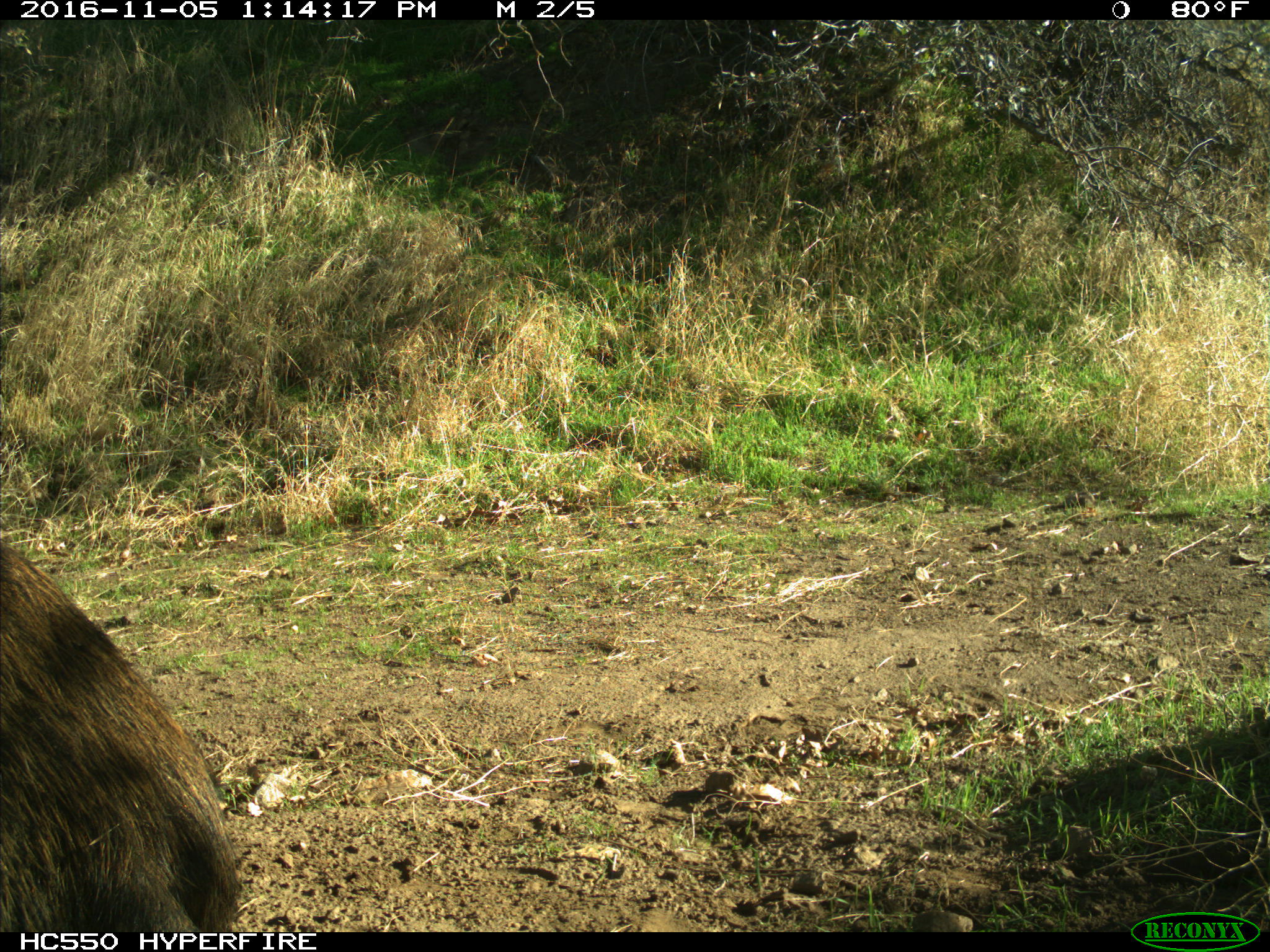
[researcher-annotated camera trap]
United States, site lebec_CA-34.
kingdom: Animalia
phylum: Chordata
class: Mammalia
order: Artiodactyla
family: Suidae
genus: Sus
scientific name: Sus scrofa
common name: wild boar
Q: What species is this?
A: Sus scrofa (wild boar).